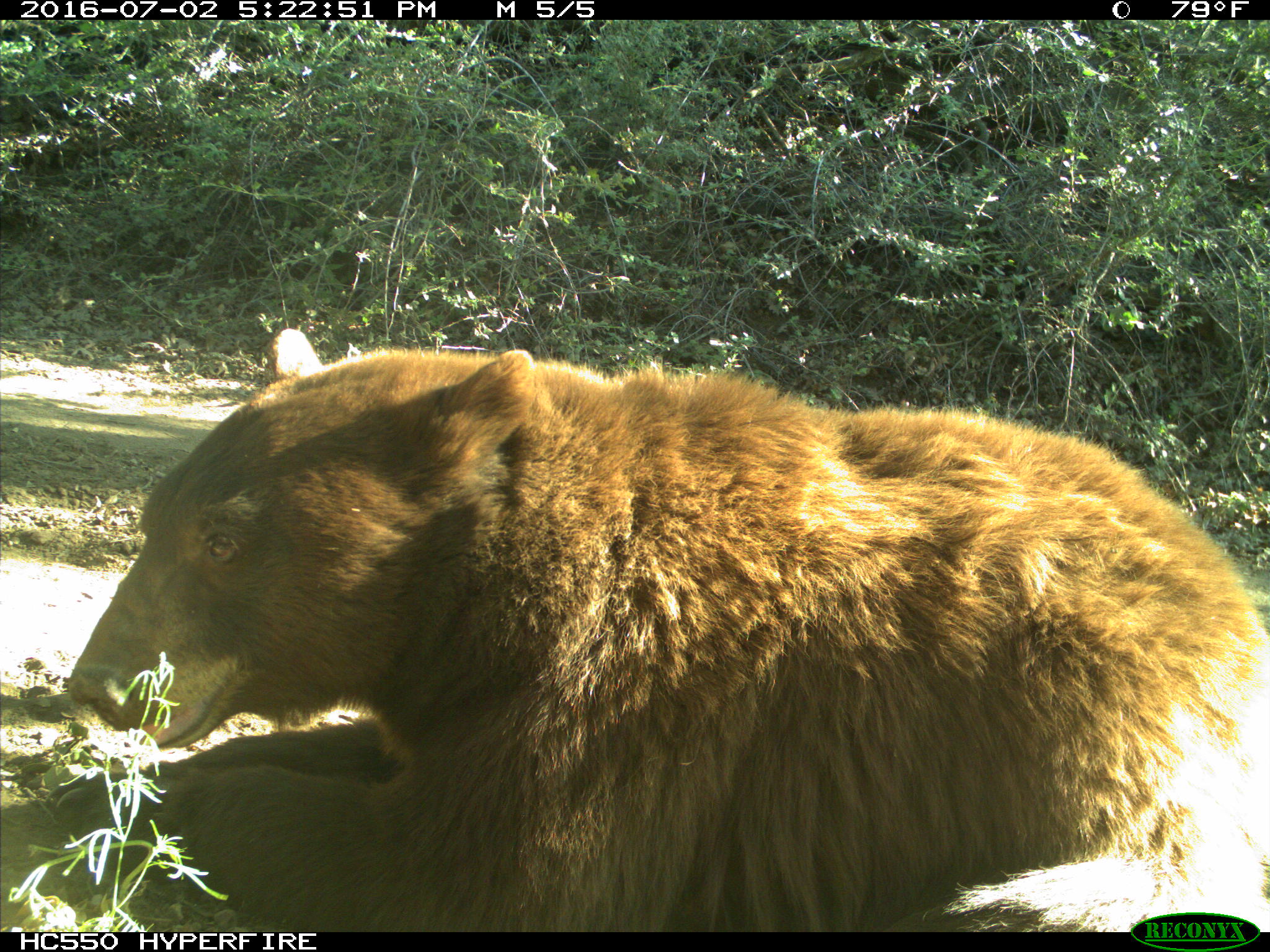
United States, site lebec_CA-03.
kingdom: Animalia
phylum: Chordata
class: Mammalia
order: Carnivora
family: Ursidae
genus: Ursus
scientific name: Ursus americanus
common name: american black bear